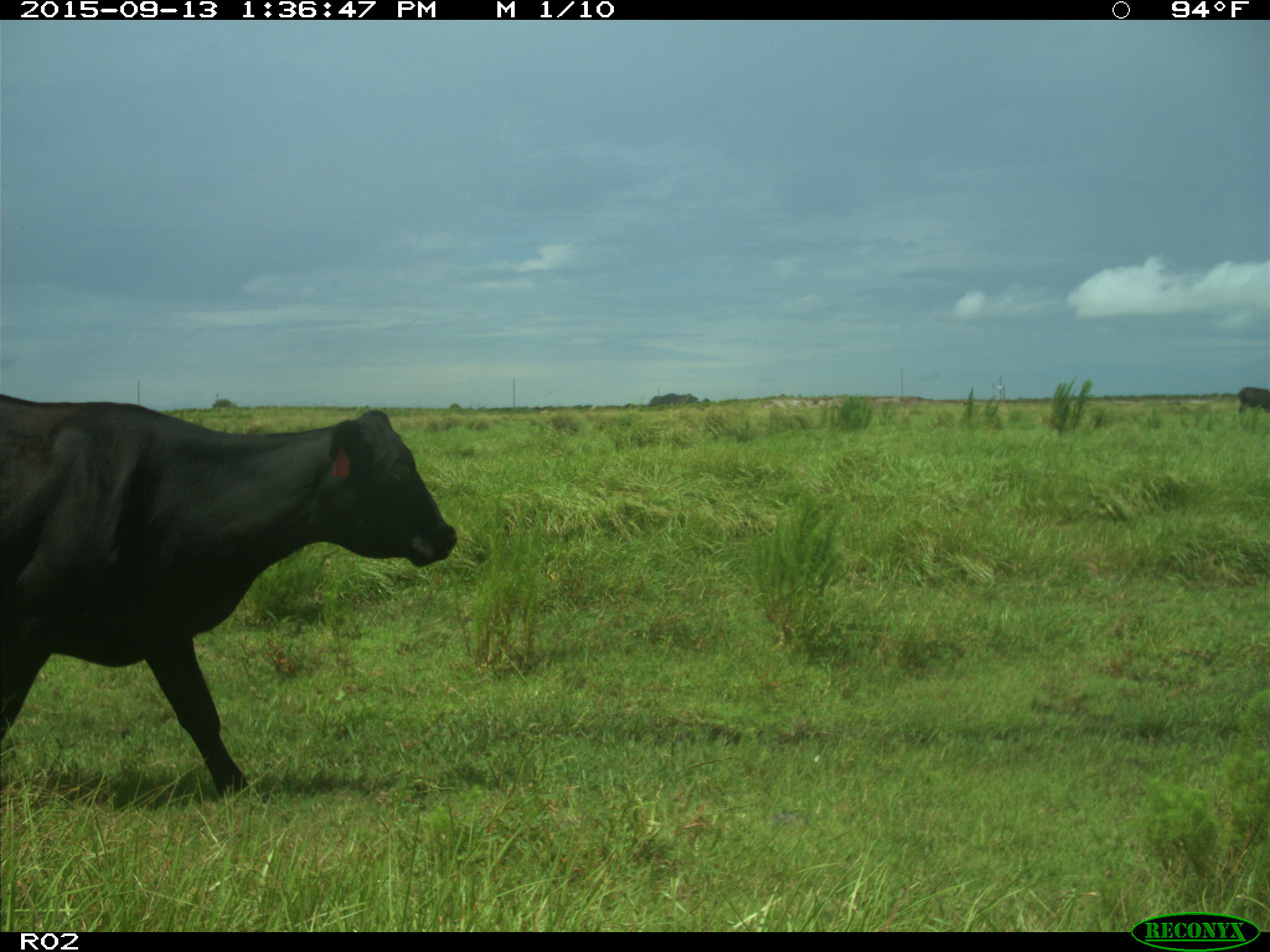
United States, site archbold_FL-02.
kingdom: Animalia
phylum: Chordata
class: Mammalia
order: Artiodactyla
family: Bovidae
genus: Bos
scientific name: Bos taurus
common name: domestic cow